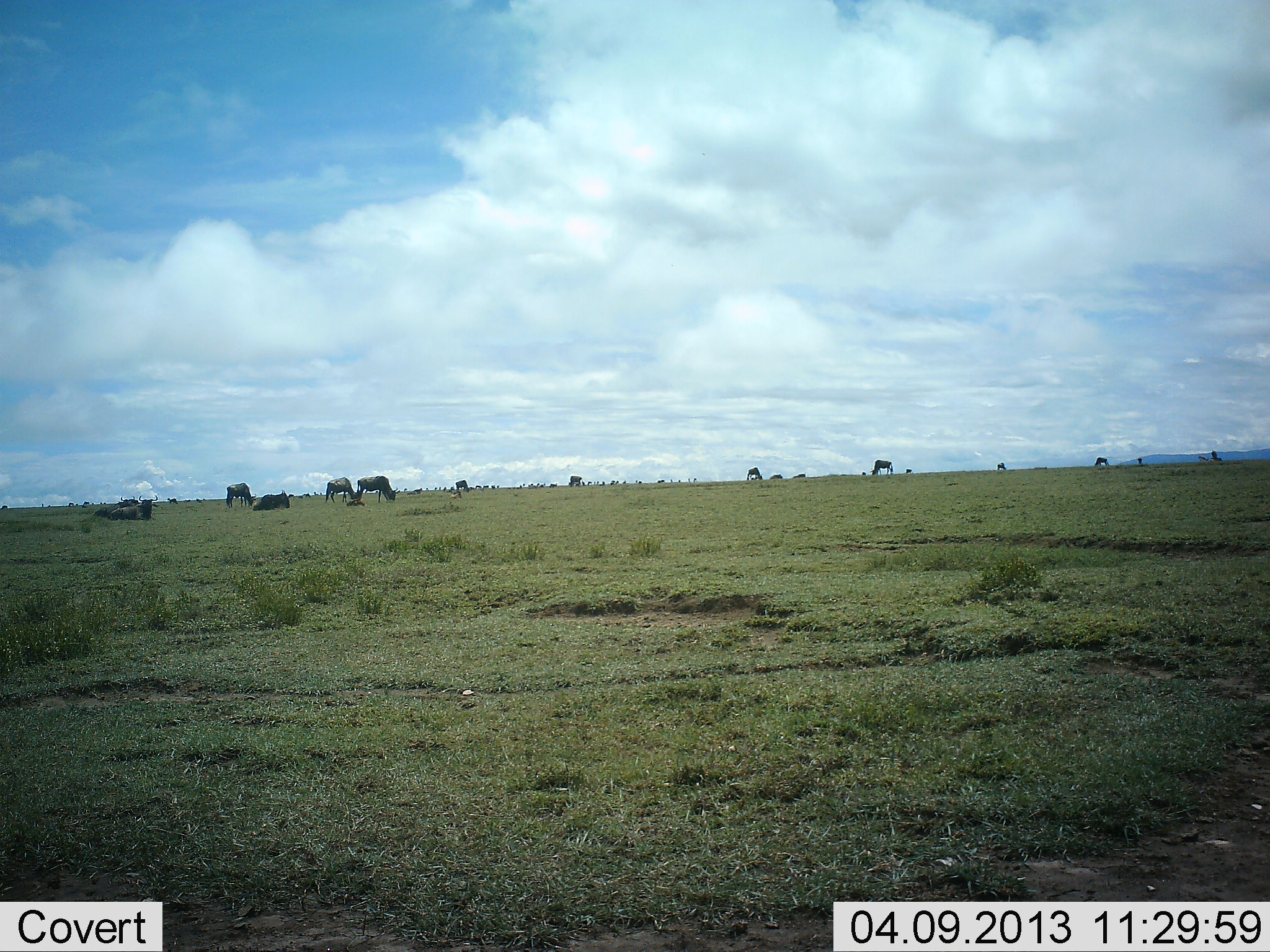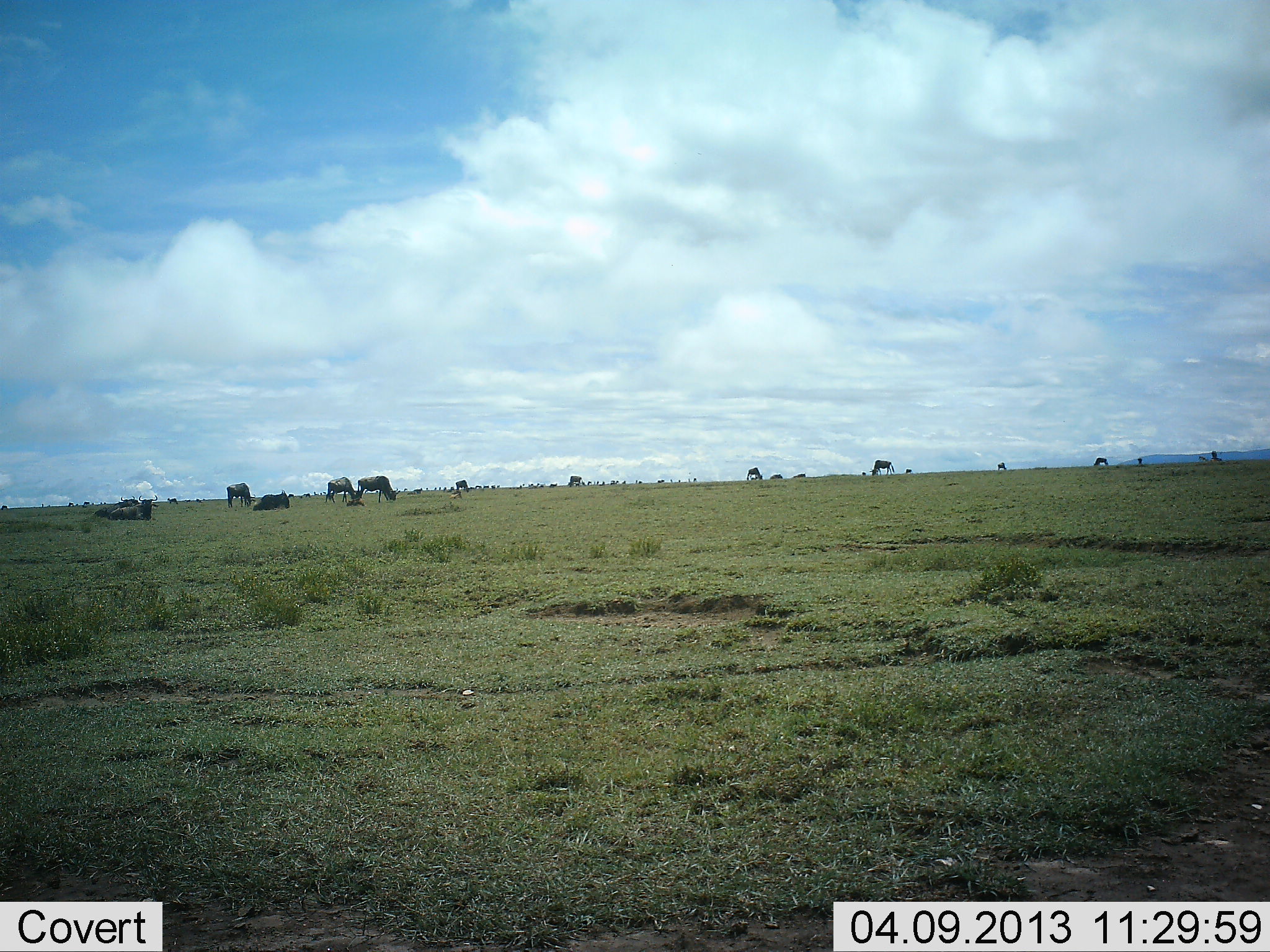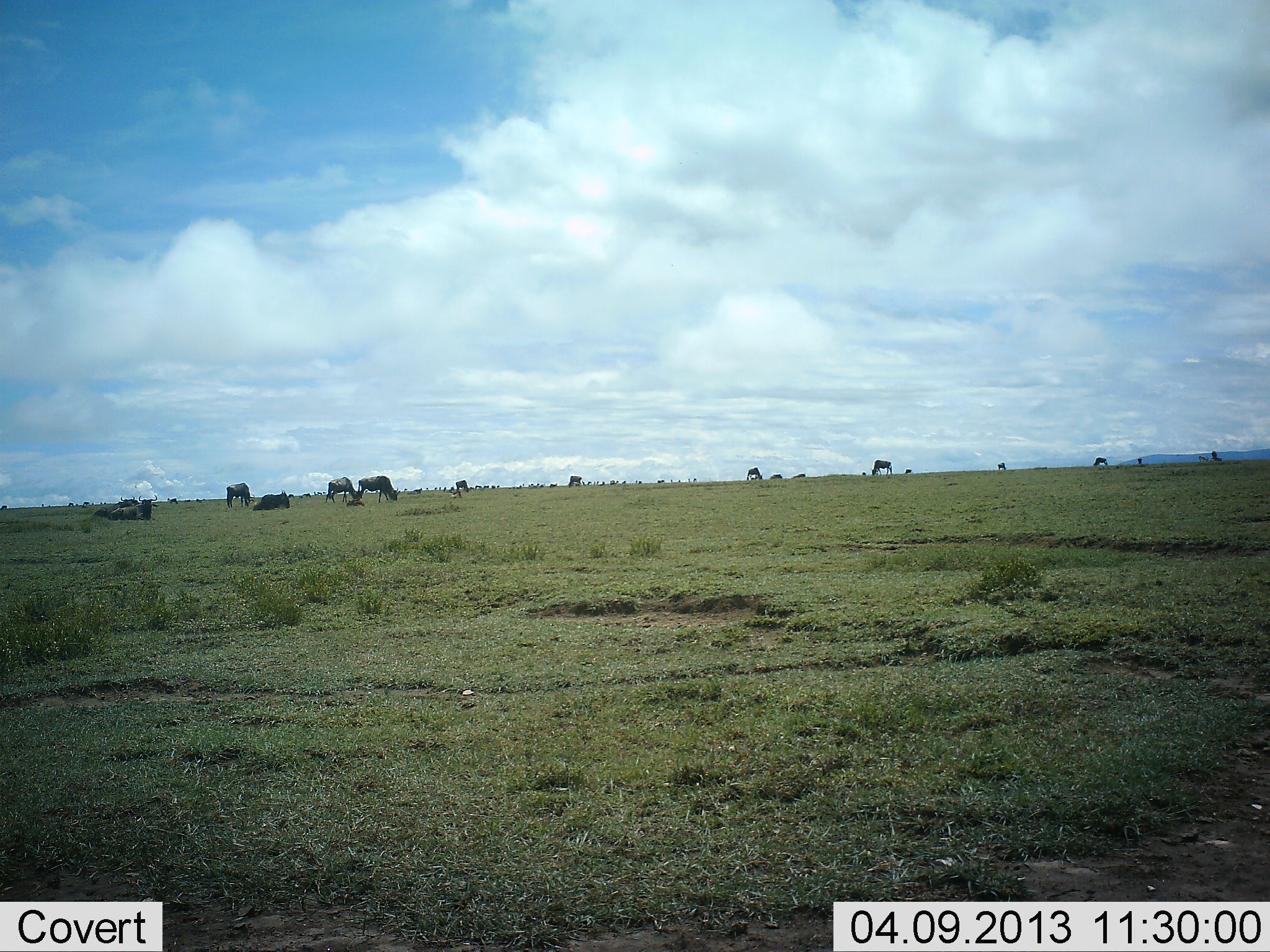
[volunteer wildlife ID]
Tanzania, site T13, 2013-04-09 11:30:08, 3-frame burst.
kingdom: Animalia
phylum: Chordata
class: Mammalia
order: Artiodactyla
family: Bovidae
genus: Connochaetes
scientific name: Connochaetes taurinus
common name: blue wildebeest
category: wildebeest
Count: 11-50.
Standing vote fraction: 52%.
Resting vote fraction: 74%.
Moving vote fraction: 3%.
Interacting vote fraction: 3%.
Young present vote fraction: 0%.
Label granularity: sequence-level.